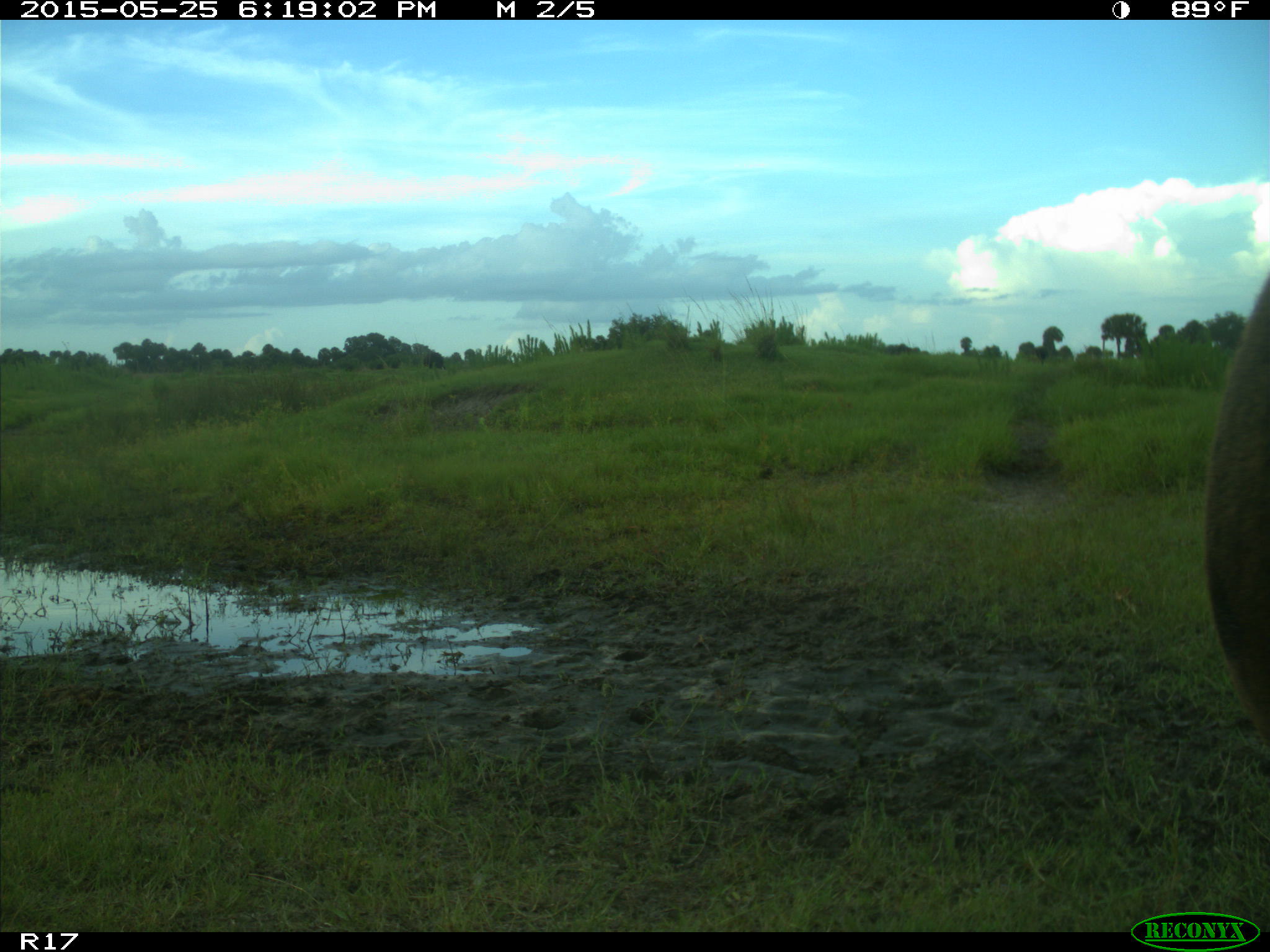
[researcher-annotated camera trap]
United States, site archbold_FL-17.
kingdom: Animalia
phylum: Chordata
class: Mammalia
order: Artiodactyla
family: Bovidae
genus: Bos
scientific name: Bos taurus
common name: domestic cow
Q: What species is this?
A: Bos taurus (domestic cow).